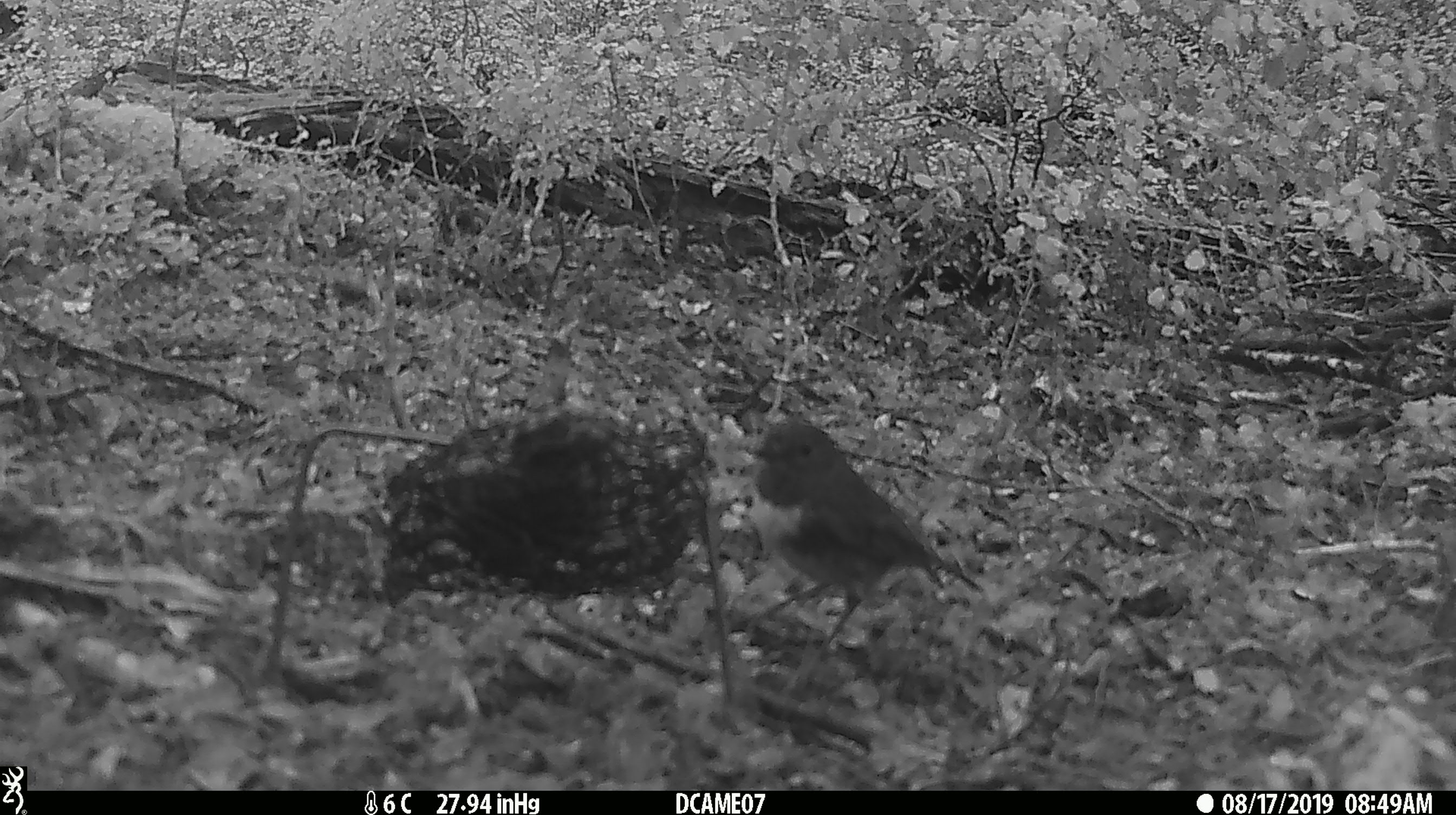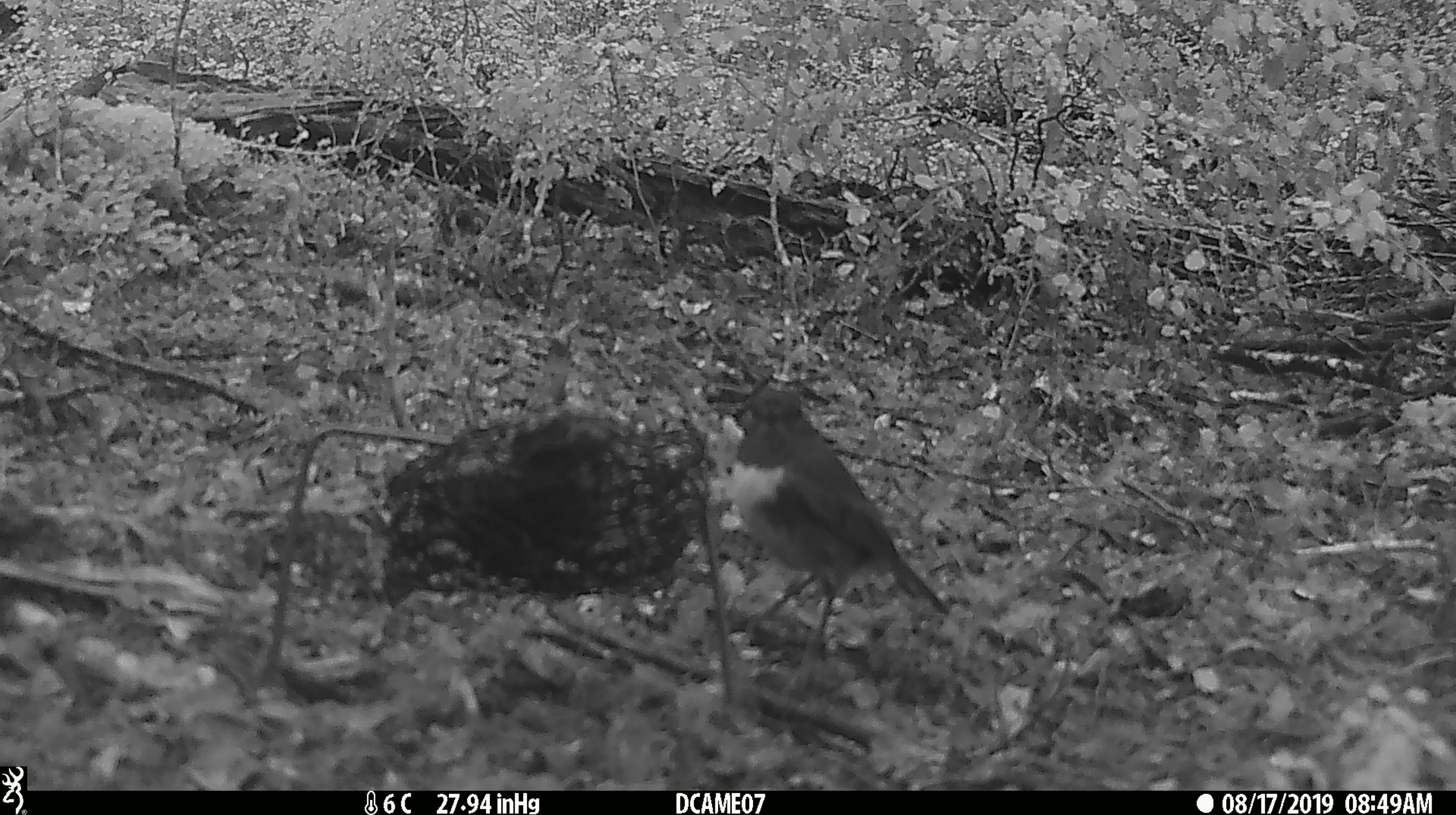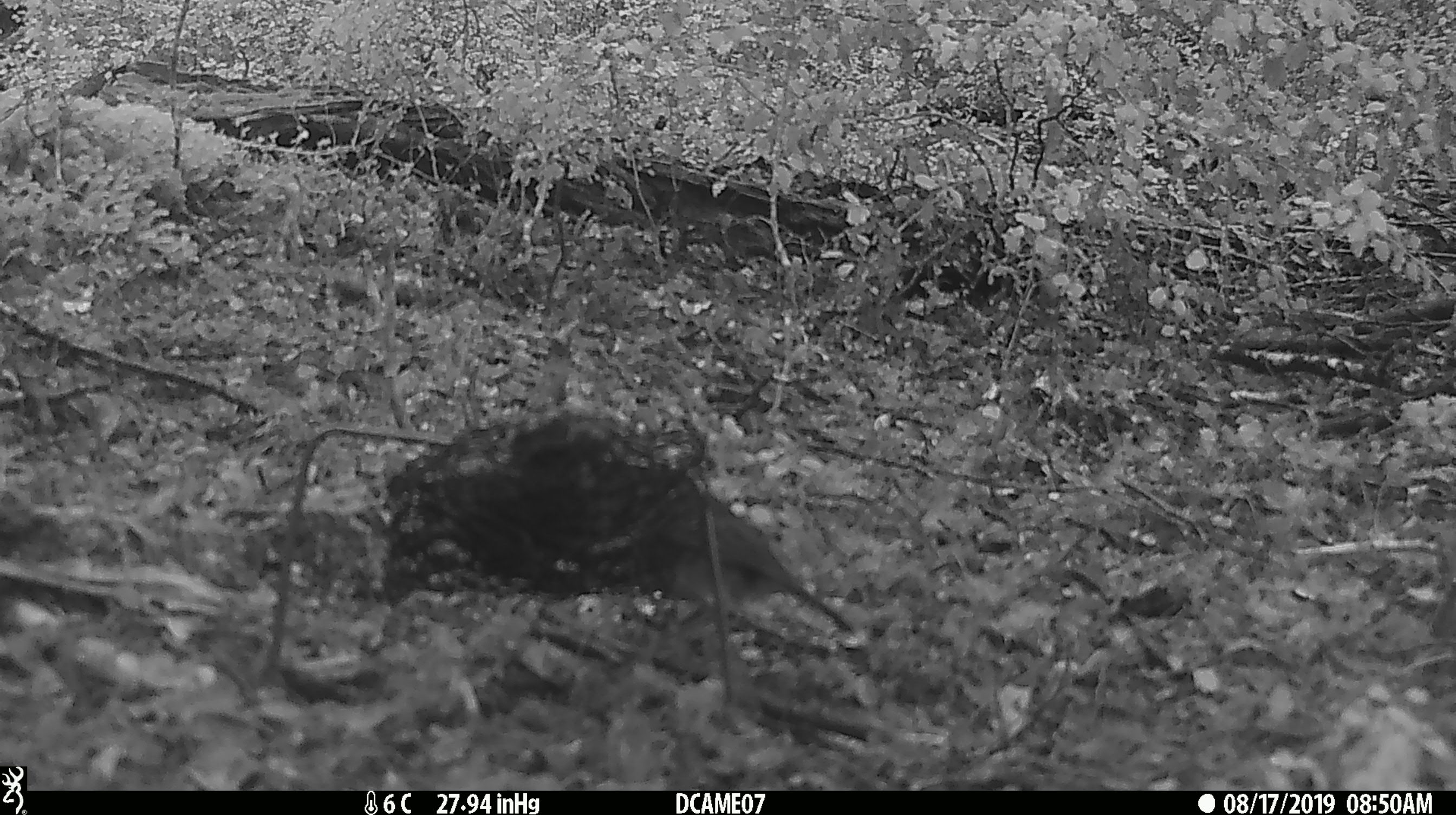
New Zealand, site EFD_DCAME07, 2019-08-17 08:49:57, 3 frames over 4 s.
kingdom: Animalia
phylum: Chordata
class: Aves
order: Passeriformes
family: Petroicidae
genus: Petroica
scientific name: Petroica australis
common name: new zealand robin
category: robin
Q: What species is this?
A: Robin (new zealand robin) (Petroica australis).